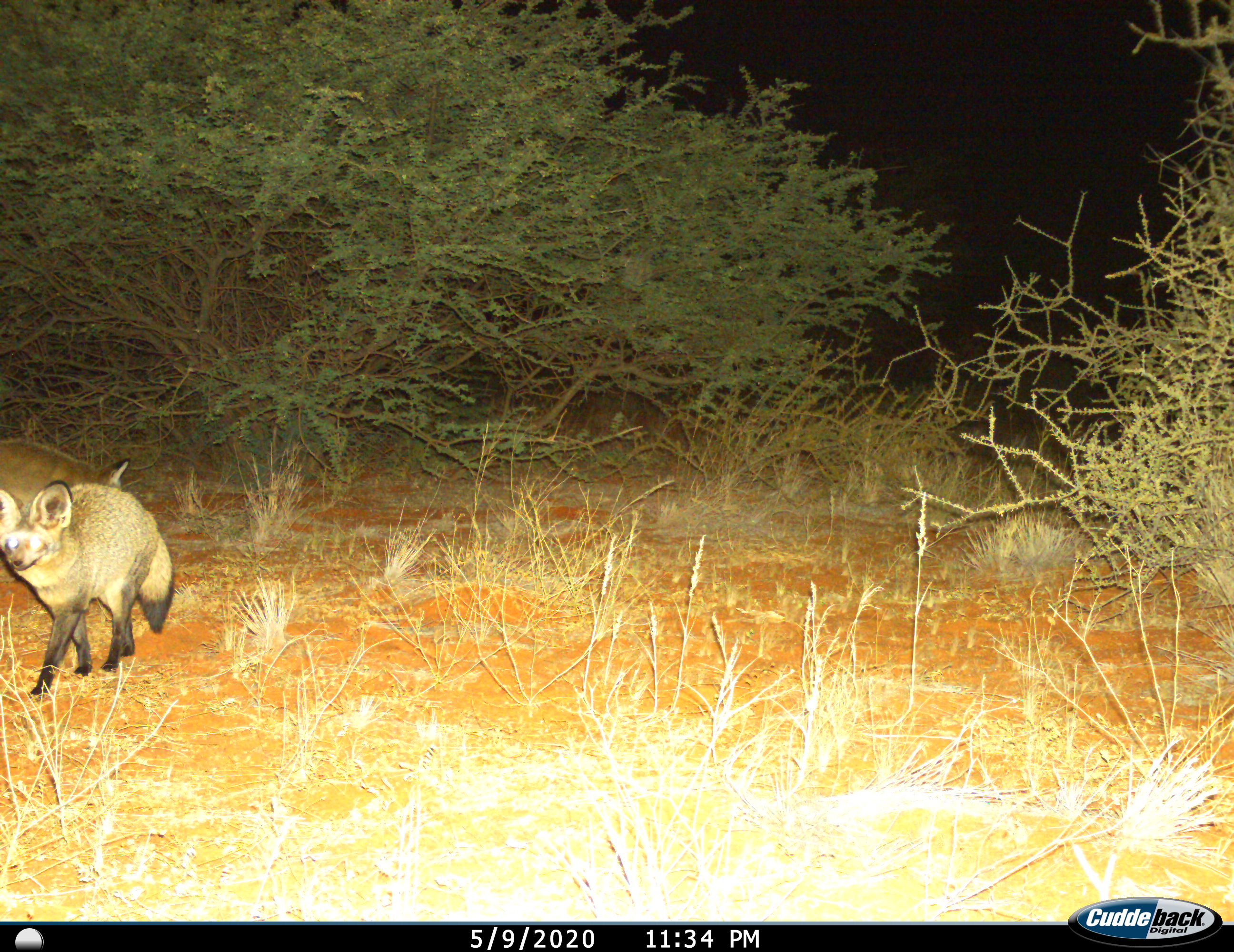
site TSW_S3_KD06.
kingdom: Animalia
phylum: Chordata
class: Mammalia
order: Carnivora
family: Canidae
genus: Otocyon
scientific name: Otocyon megalotis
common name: bat-eared fox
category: foxbateared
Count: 2.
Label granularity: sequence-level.